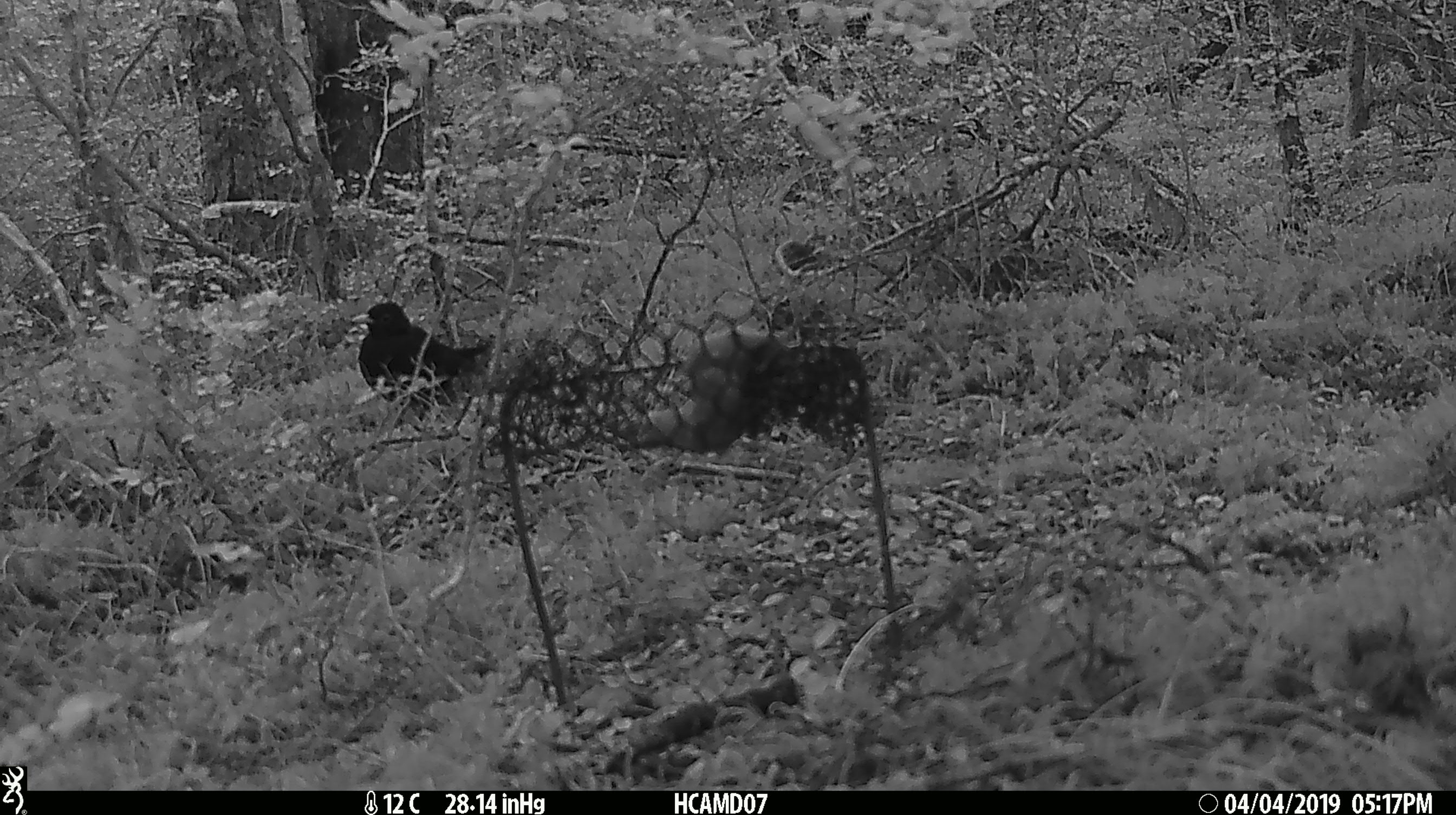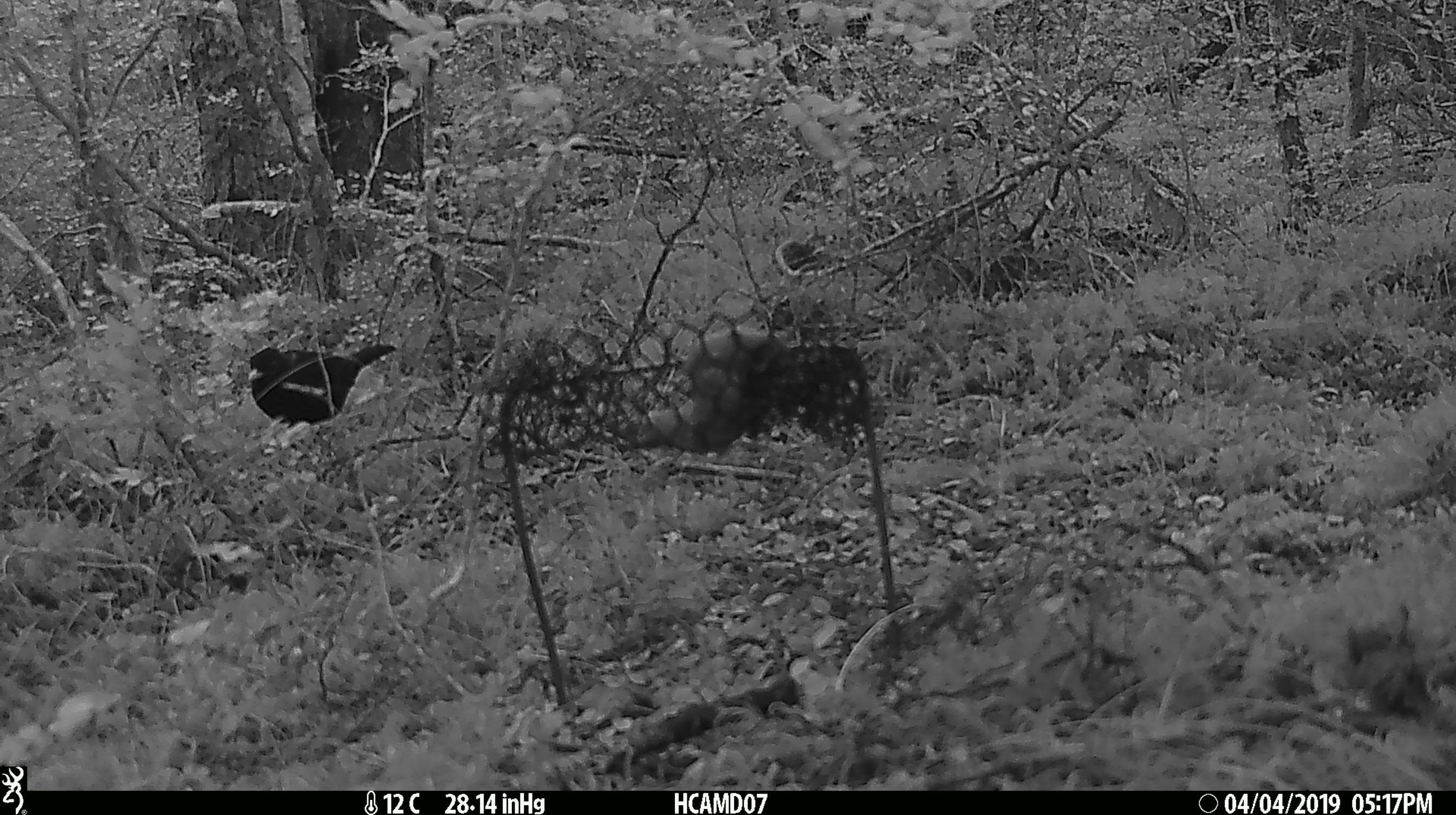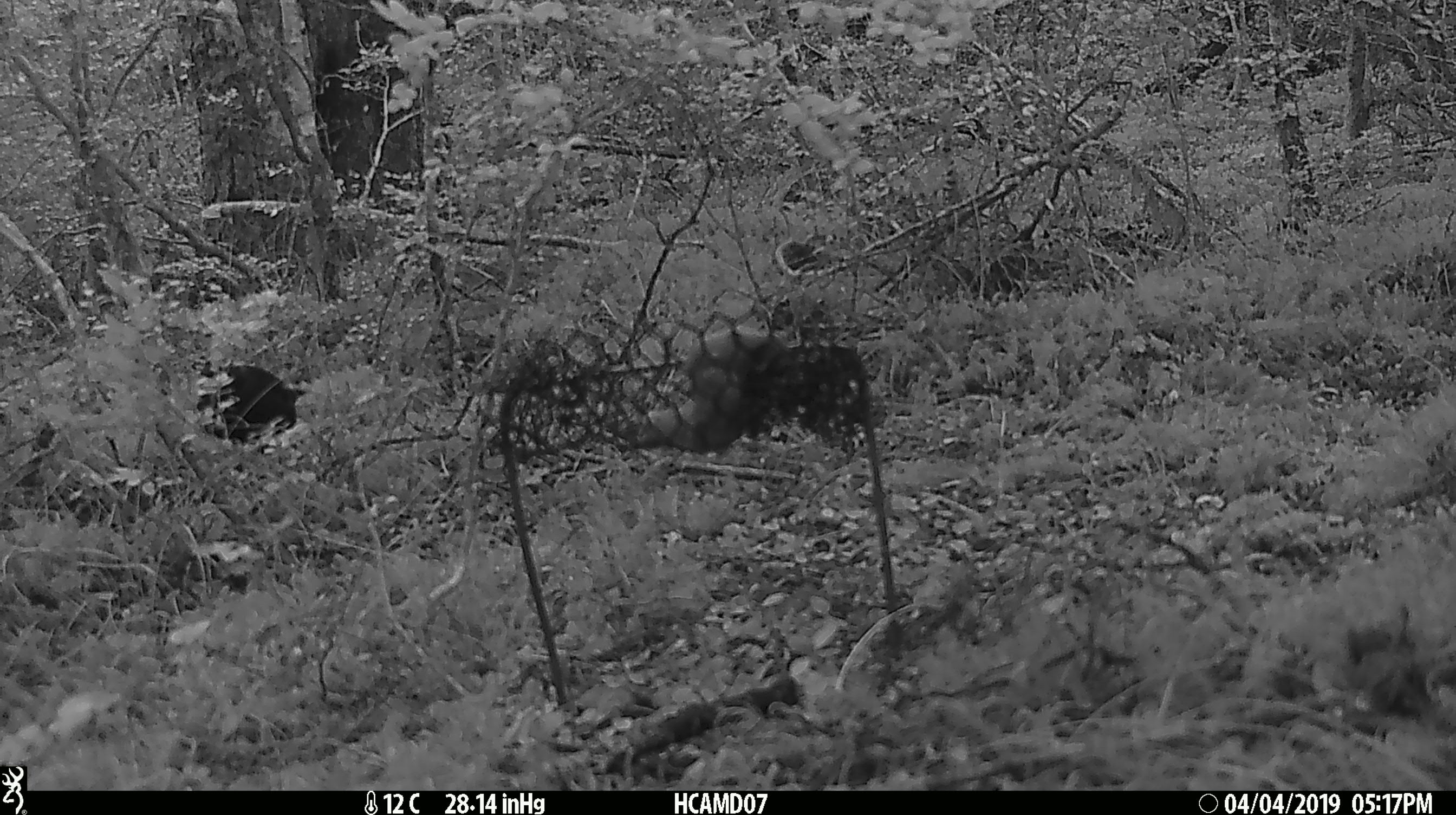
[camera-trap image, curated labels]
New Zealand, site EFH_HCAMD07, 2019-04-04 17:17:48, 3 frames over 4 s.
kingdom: Animalia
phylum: Chordata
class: Aves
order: Passeriformes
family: Turdidae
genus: Turdus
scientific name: Turdus merula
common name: eurasian blackbird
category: blackbird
Blackbird (eurasian blackbird) (Turdus merula).